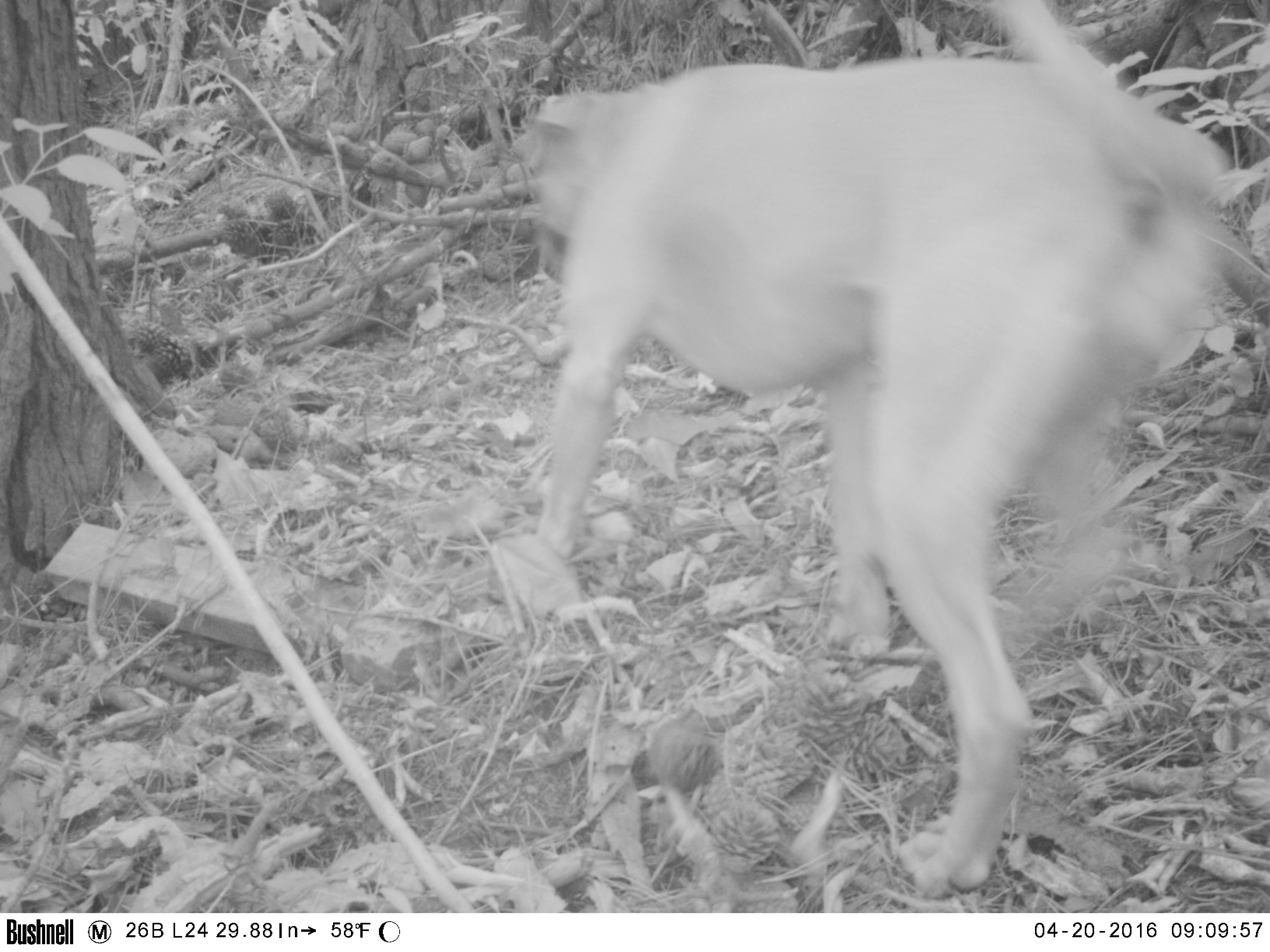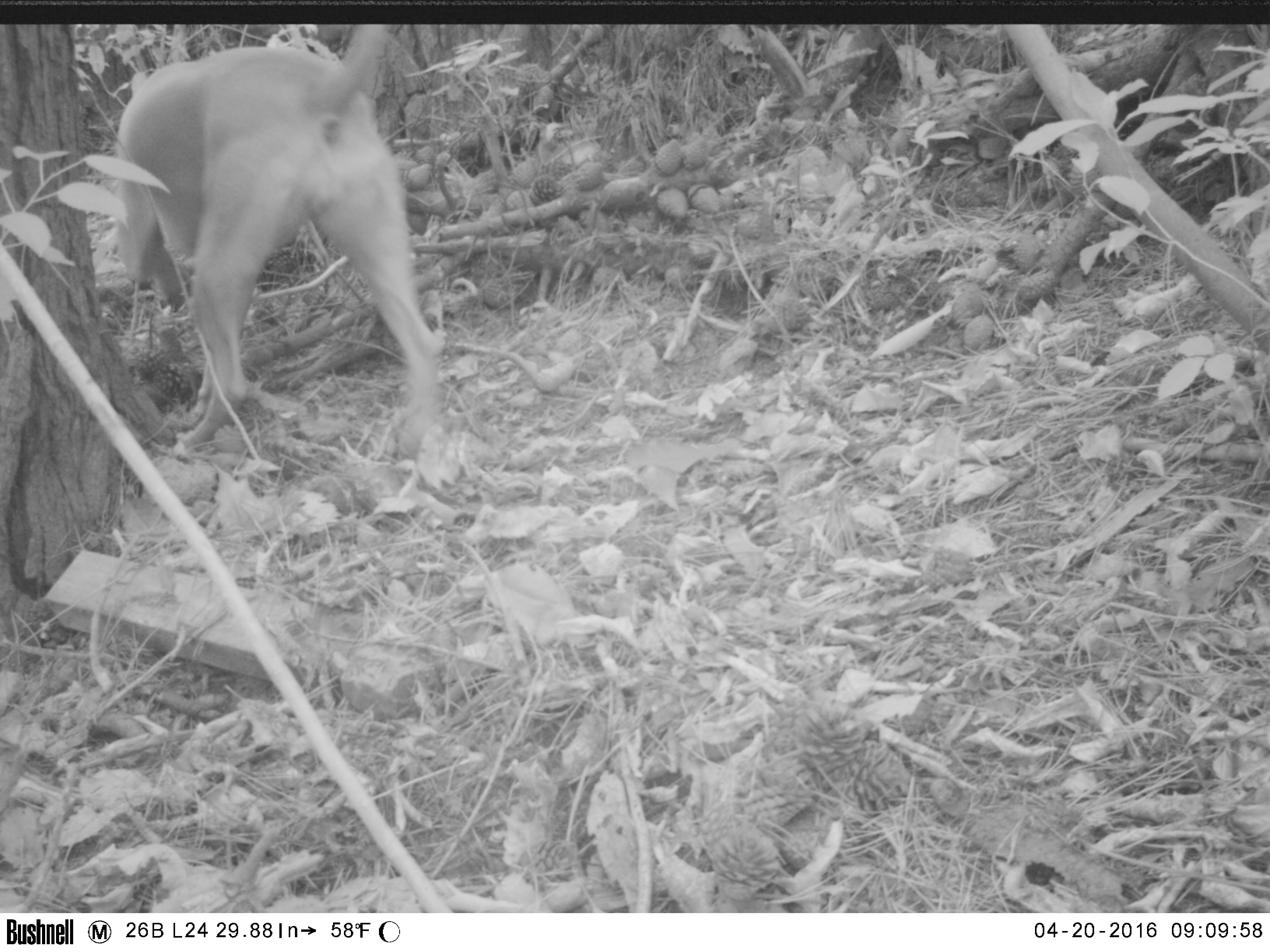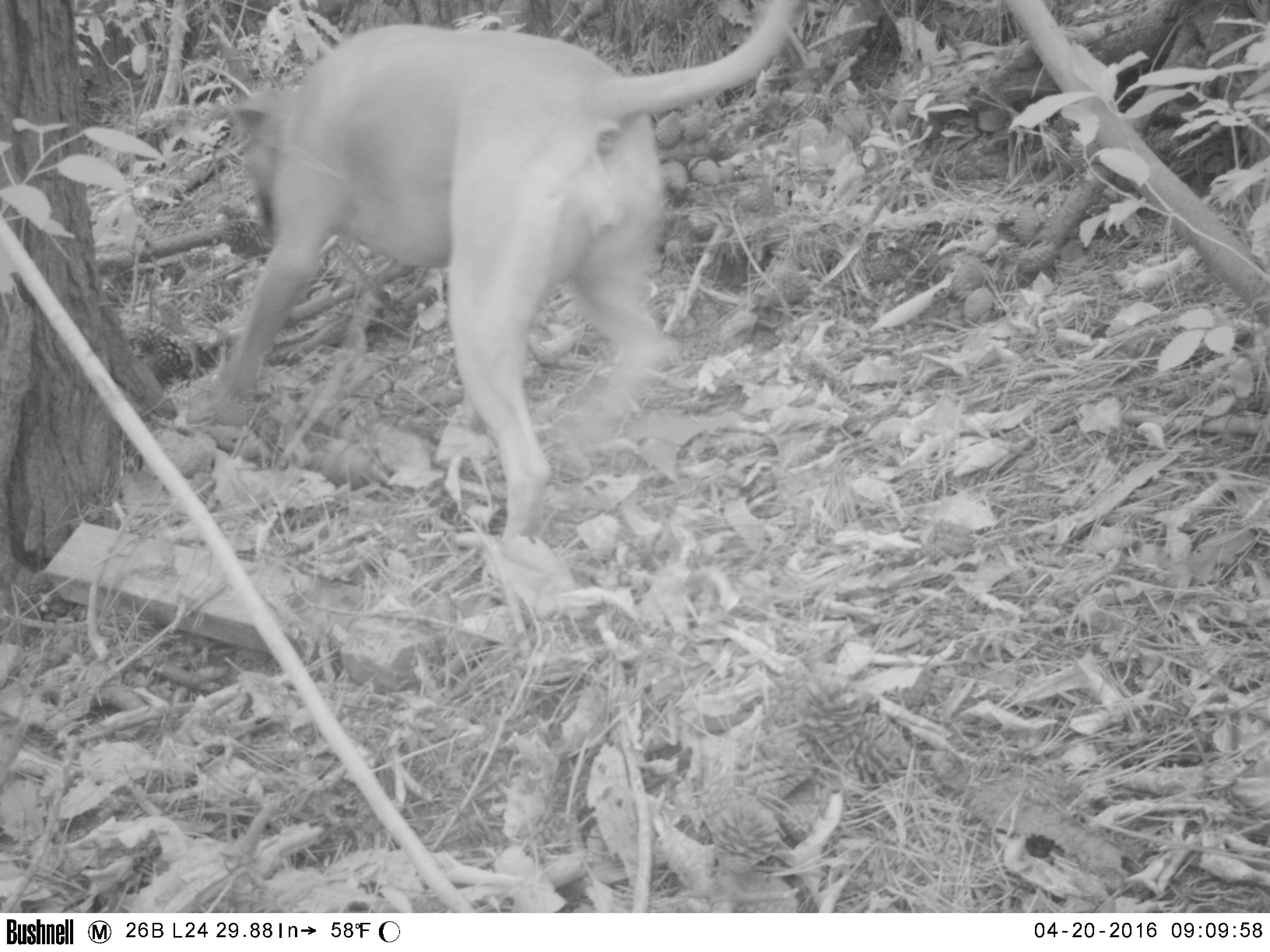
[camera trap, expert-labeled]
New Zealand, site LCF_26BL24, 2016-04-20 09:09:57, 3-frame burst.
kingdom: Animalia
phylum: Chordata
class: Mammalia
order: Carnivora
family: Canidae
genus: Canis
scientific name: Canis familiaris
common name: domestic dog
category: dog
Dog (domestic dog) (Canis familiaris).